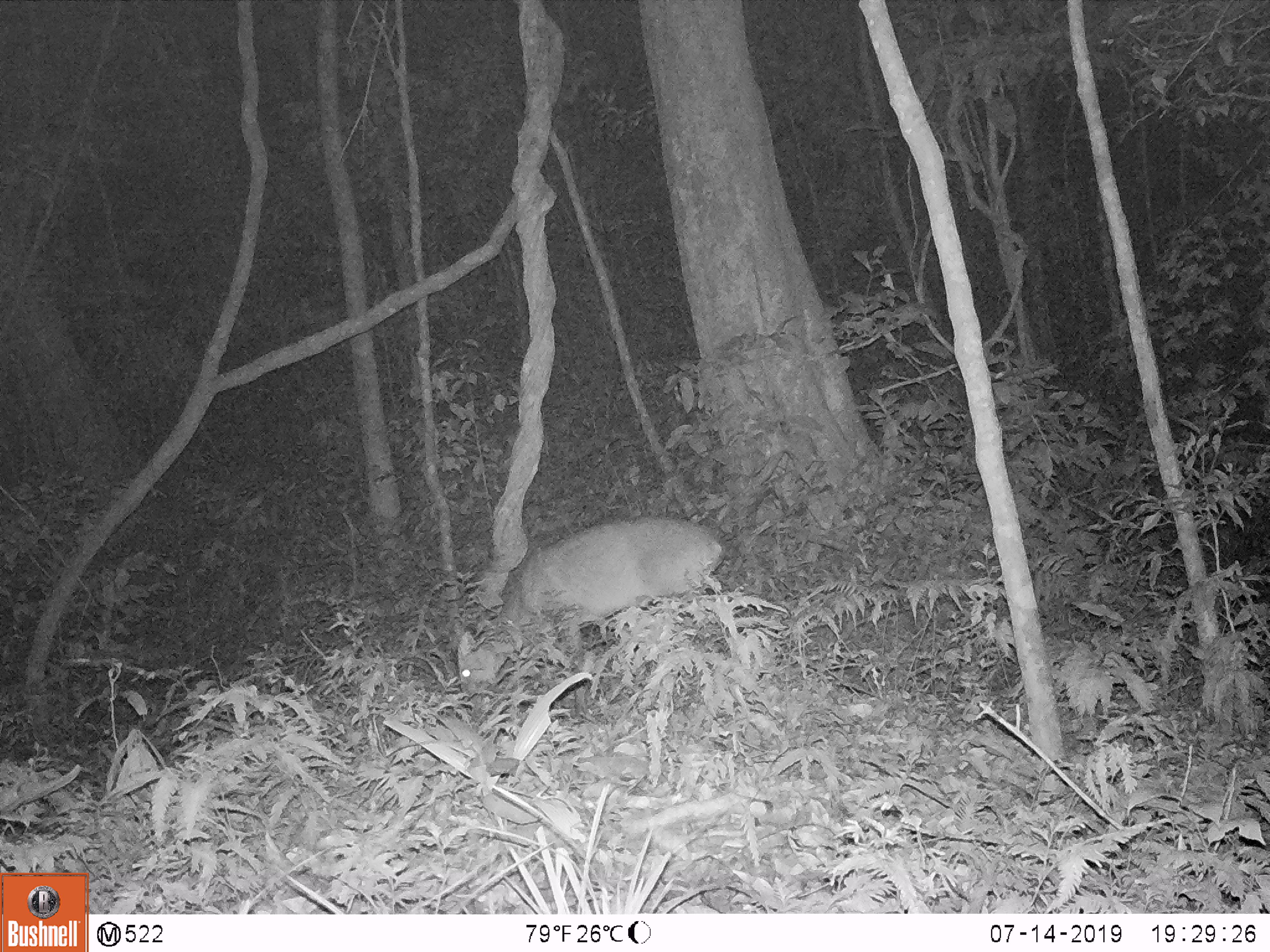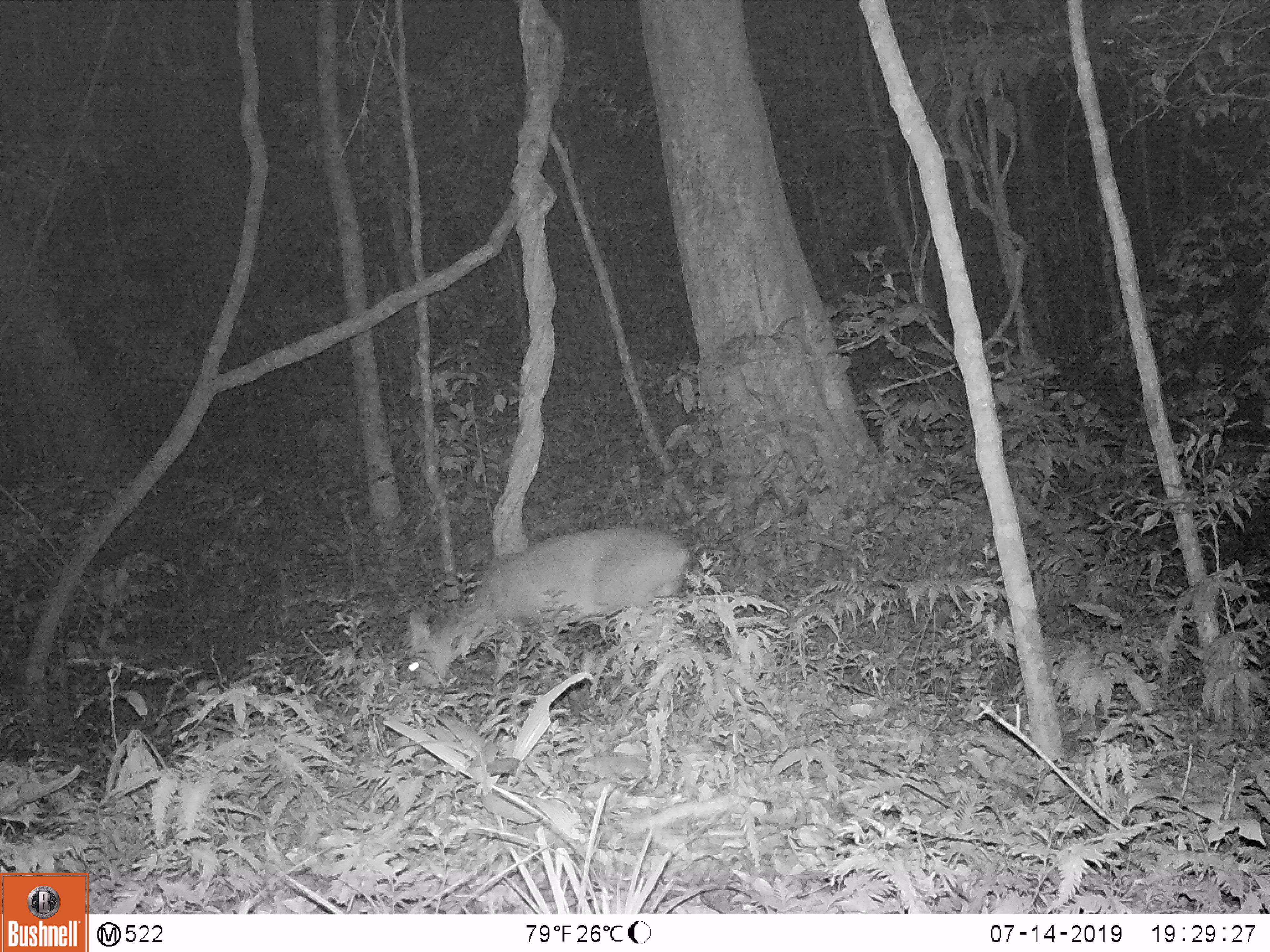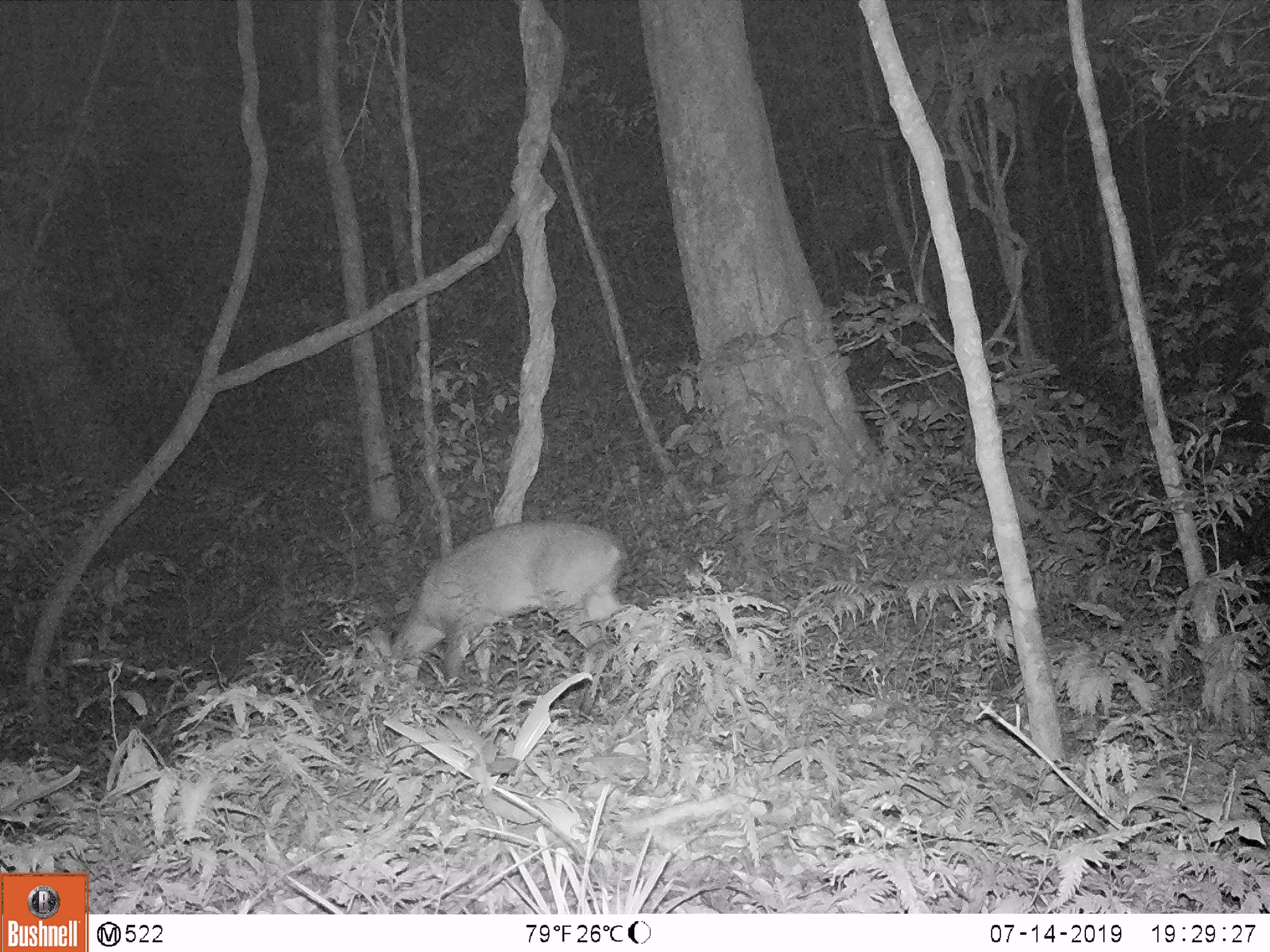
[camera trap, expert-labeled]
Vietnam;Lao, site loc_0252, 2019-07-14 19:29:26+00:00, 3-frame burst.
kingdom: Animalia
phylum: Chordata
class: Mammalia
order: Artiodactyla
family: Cervidae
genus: Muntiacus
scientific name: Muntiacus rooseveltorum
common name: roosevelt's muntjac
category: roosevelts muntjac group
Roosevelts muntjac group (roosevelt's muntjac) (Muntiacus rooseveltorum). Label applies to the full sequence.